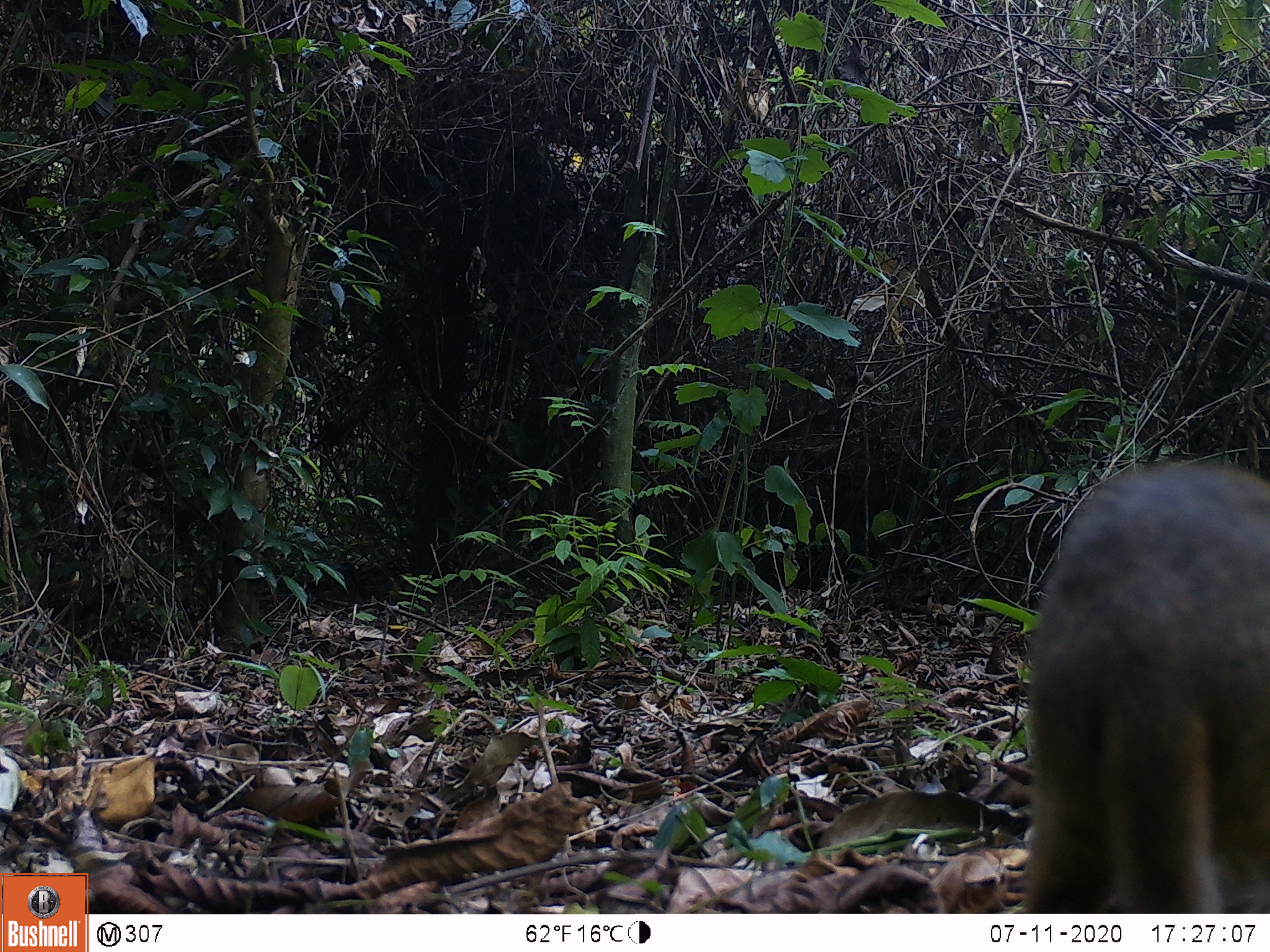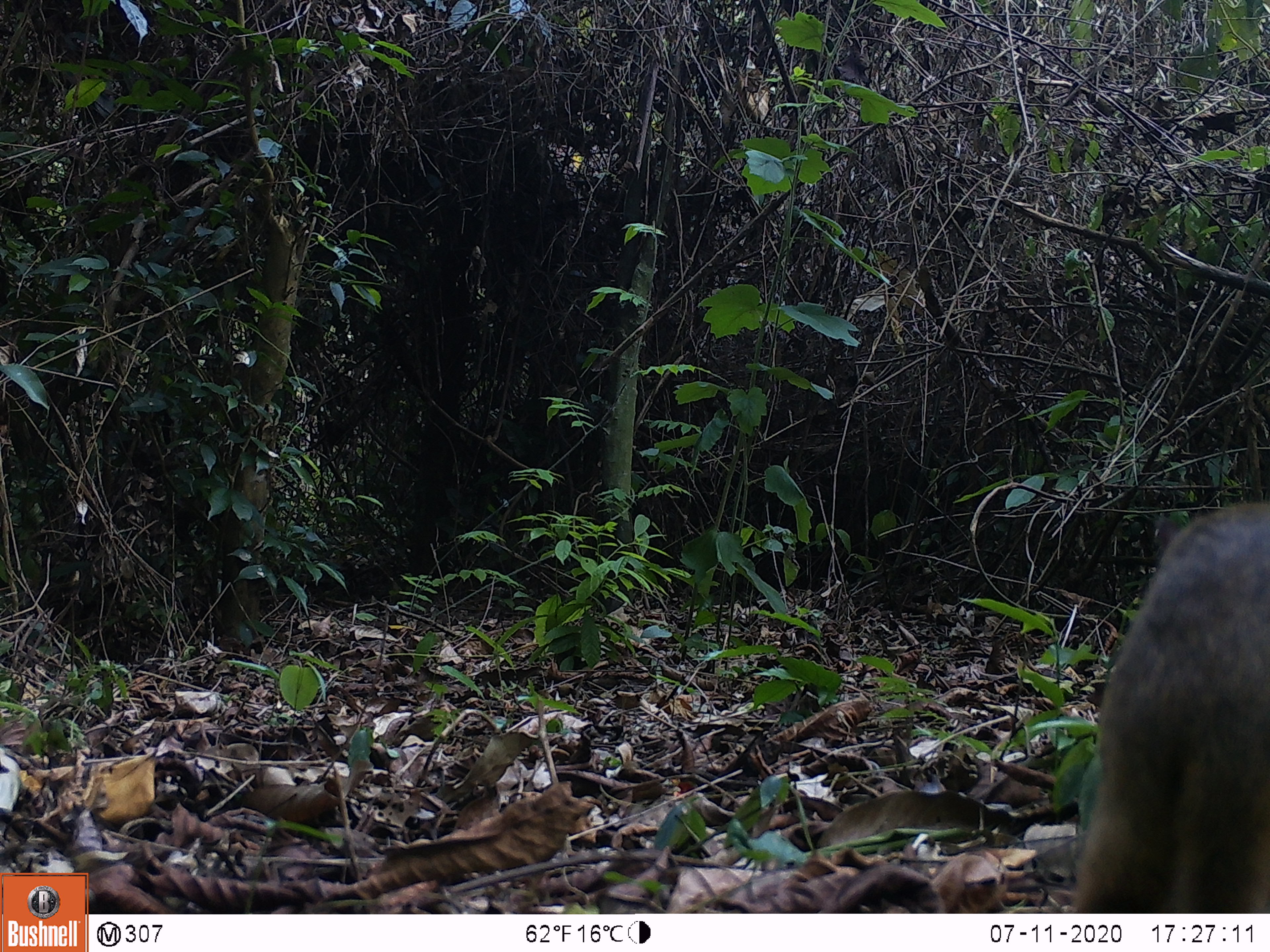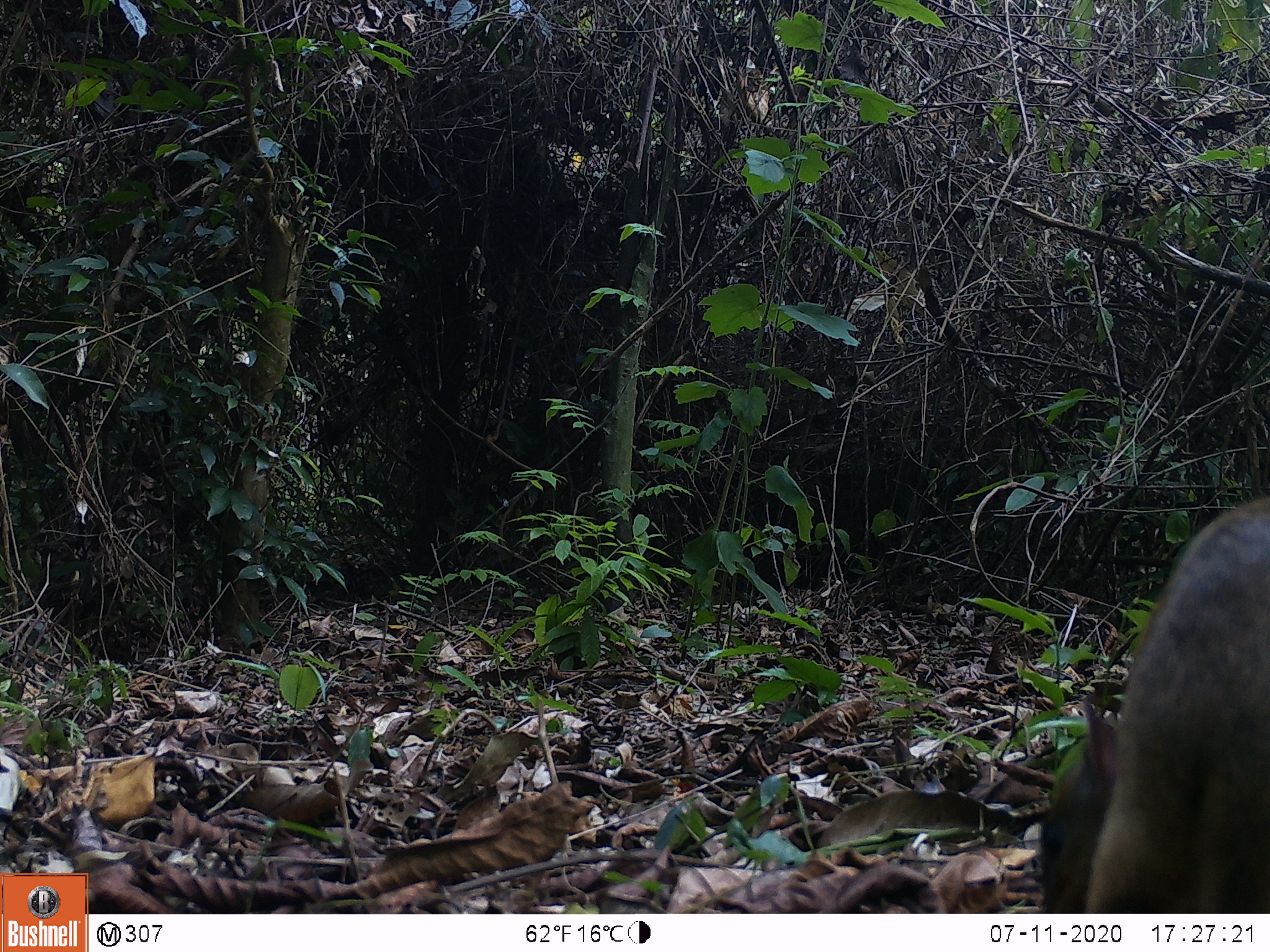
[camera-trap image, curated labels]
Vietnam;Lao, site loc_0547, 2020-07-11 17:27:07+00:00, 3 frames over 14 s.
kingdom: Animalia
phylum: Chordata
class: Mammalia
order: Artiodactyla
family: Tragulidae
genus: Moschiola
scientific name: Moschiola meminna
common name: chevrotain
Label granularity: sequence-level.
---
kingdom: Animalia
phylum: Chordata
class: Mammalia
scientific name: Mammalia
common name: mammal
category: unidentified small mammal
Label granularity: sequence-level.